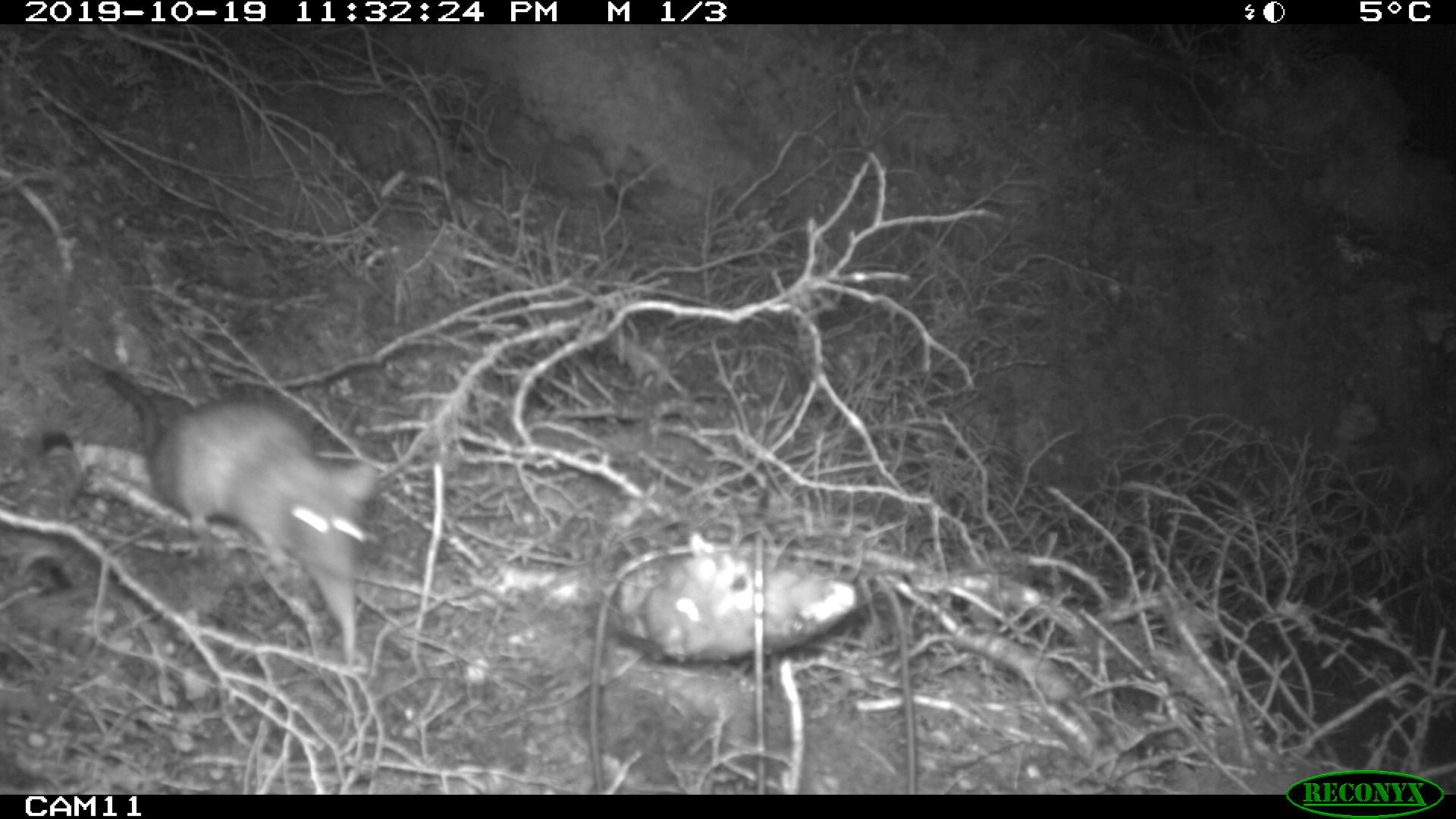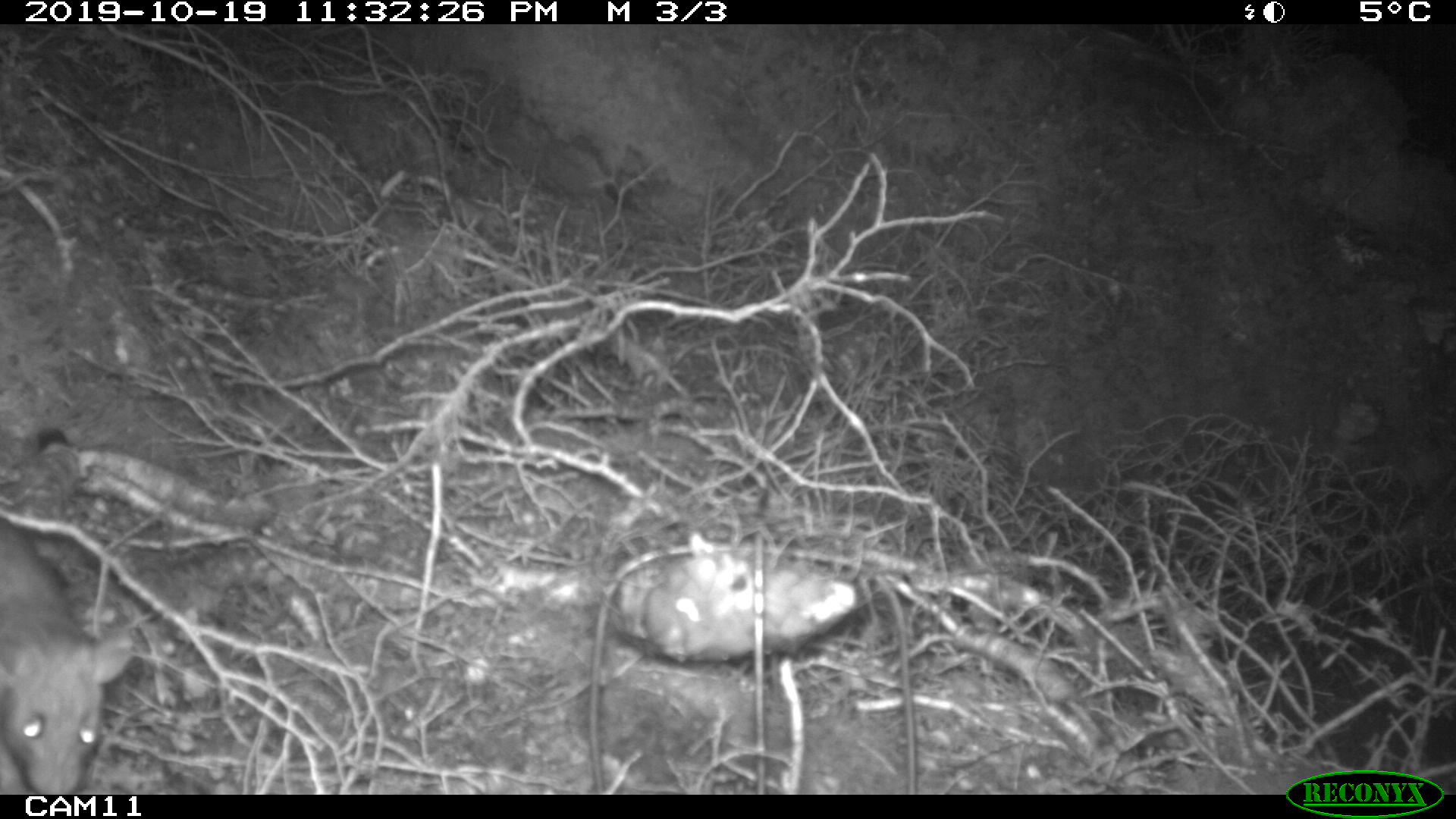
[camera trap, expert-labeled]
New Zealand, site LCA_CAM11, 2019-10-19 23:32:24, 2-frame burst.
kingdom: Animalia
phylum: Chordata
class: Mammalia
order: Rodentia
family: Muridae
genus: Rattus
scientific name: Rattus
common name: rat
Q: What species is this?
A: Rat (Rattus).